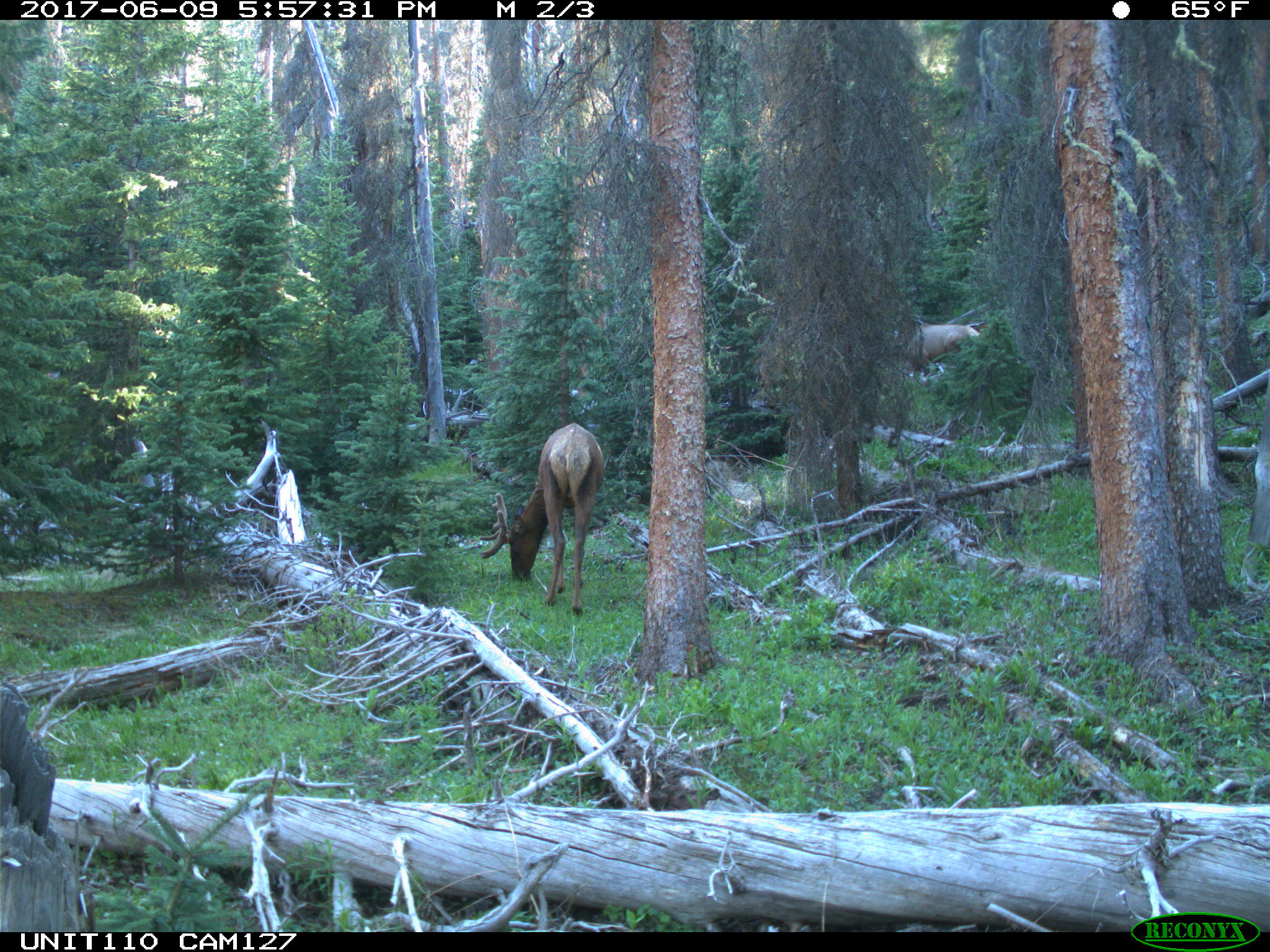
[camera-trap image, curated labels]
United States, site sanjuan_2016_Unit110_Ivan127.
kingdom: Animalia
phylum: Chordata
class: Mammalia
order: Artiodactyla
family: Cervidae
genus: Cervus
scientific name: Cervus elaphus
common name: red deer